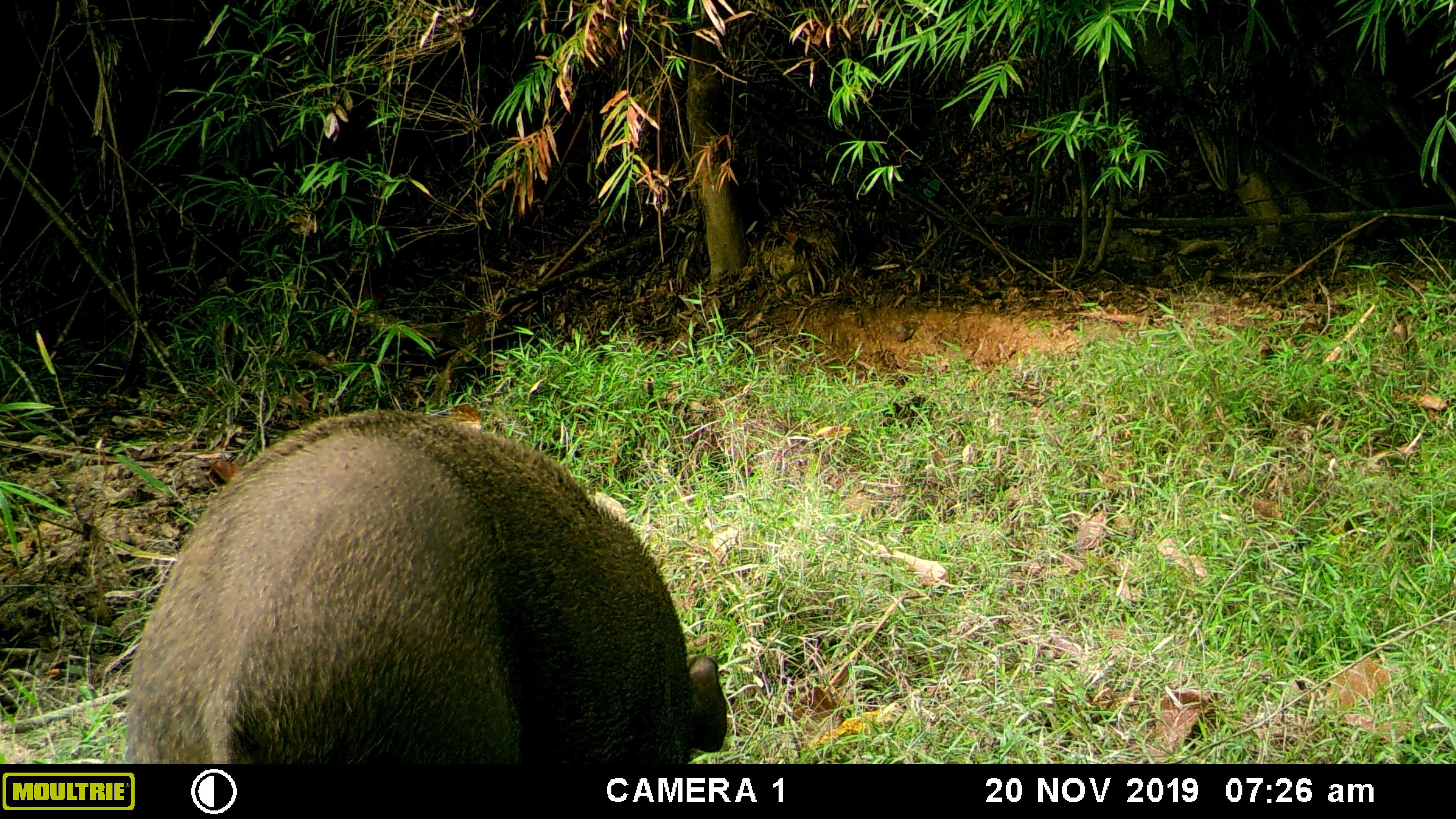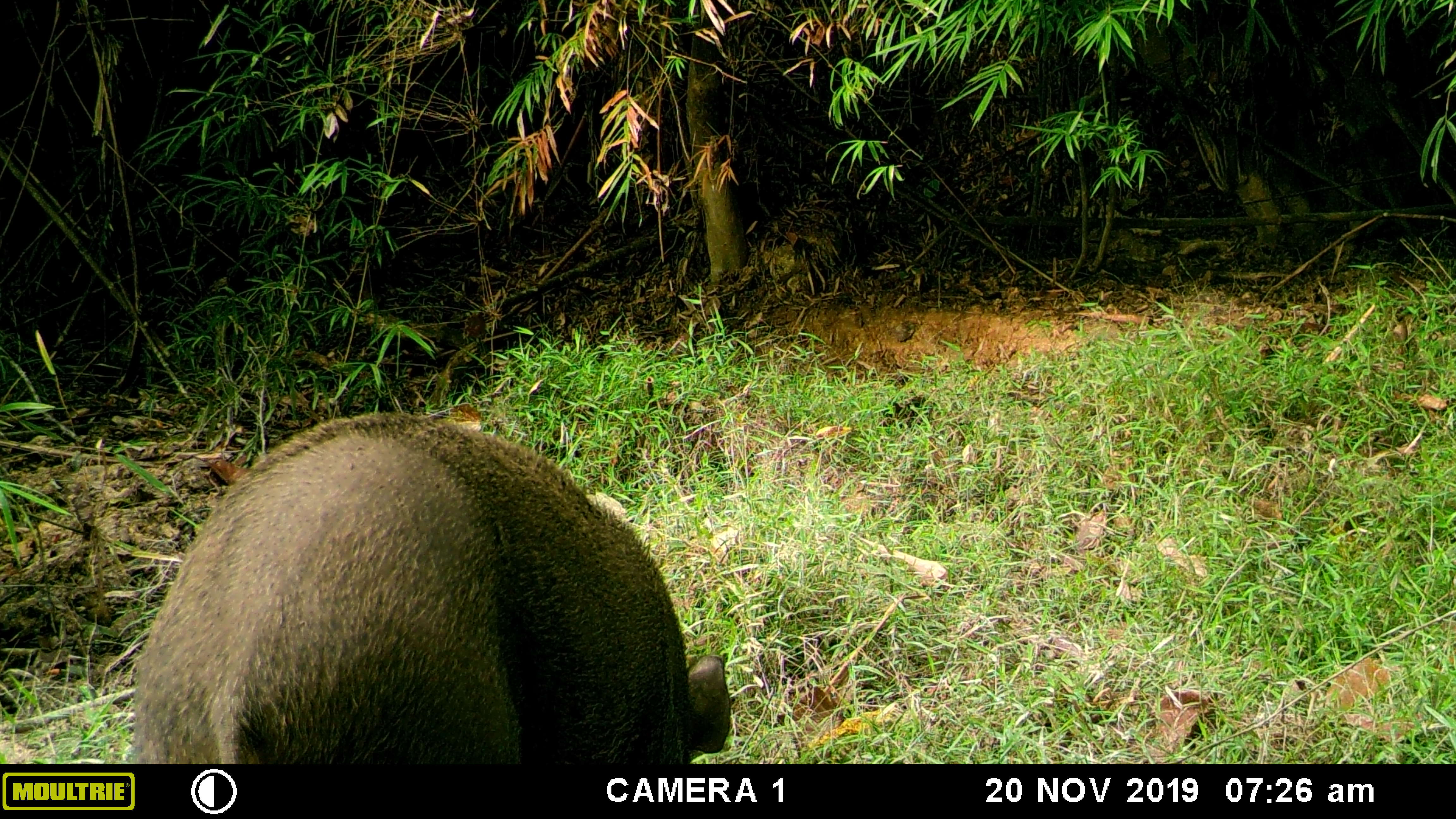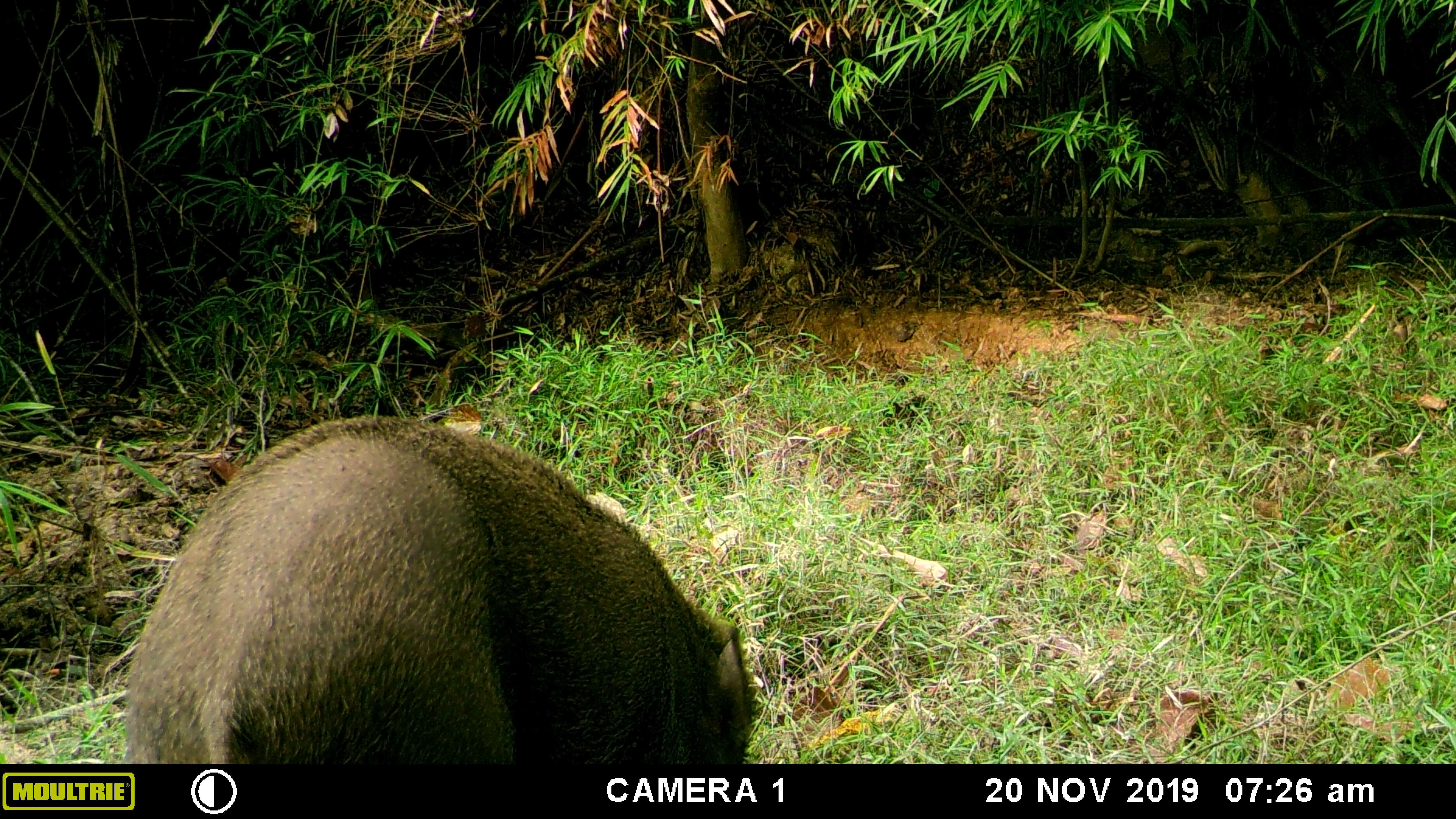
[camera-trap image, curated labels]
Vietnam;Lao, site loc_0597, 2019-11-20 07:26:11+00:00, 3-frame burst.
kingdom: Animalia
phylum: Chordata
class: Mammalia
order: Artiodactyla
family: Suidae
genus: Sus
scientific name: Sus scrofa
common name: eurasian wild pig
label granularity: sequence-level